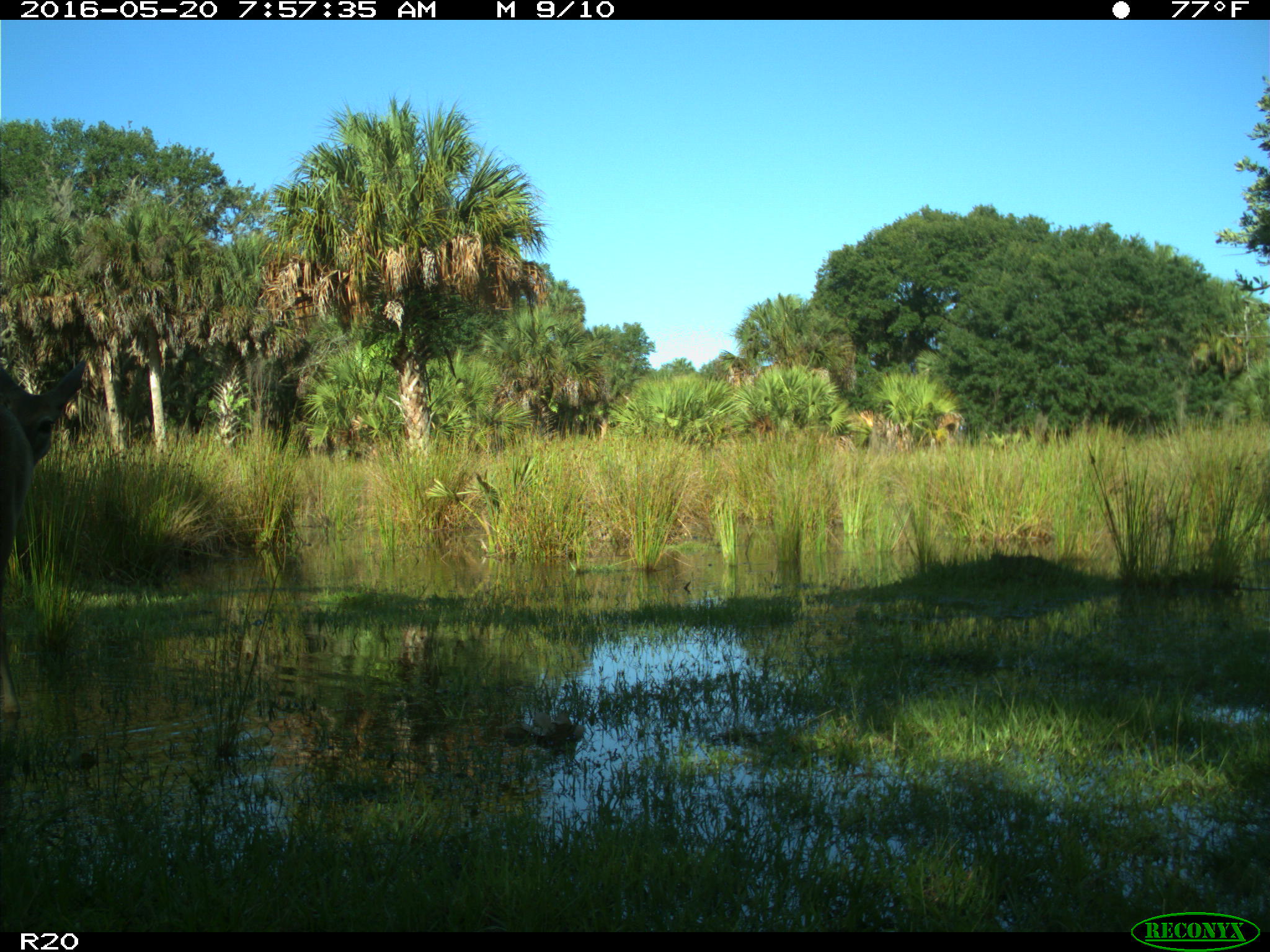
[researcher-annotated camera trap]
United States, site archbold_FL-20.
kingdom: Animalia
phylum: Chordata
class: Mammalia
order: Artiodactyla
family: Cervidae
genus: Odocoileus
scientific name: Odocoileus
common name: deer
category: unidentified deer